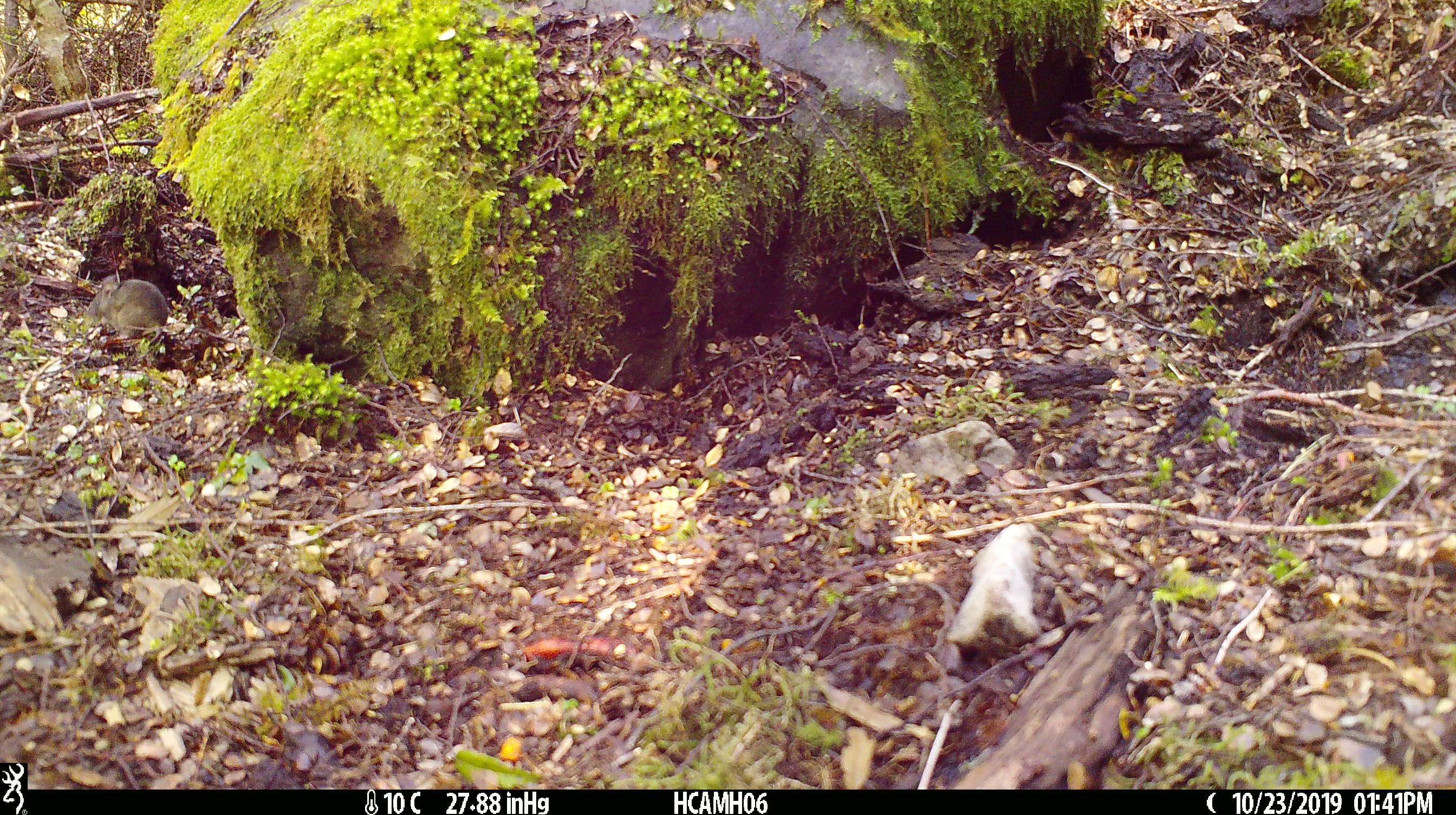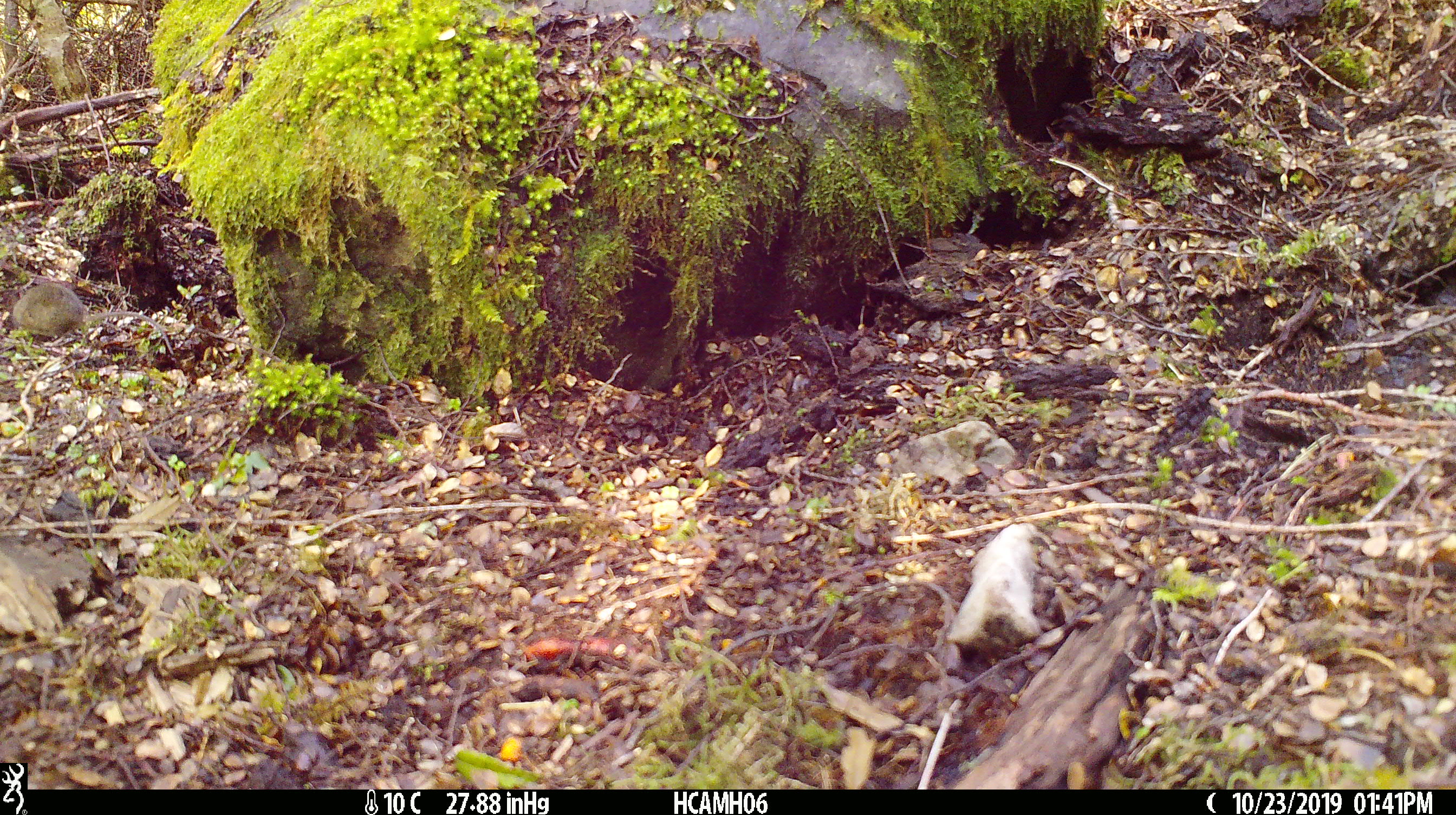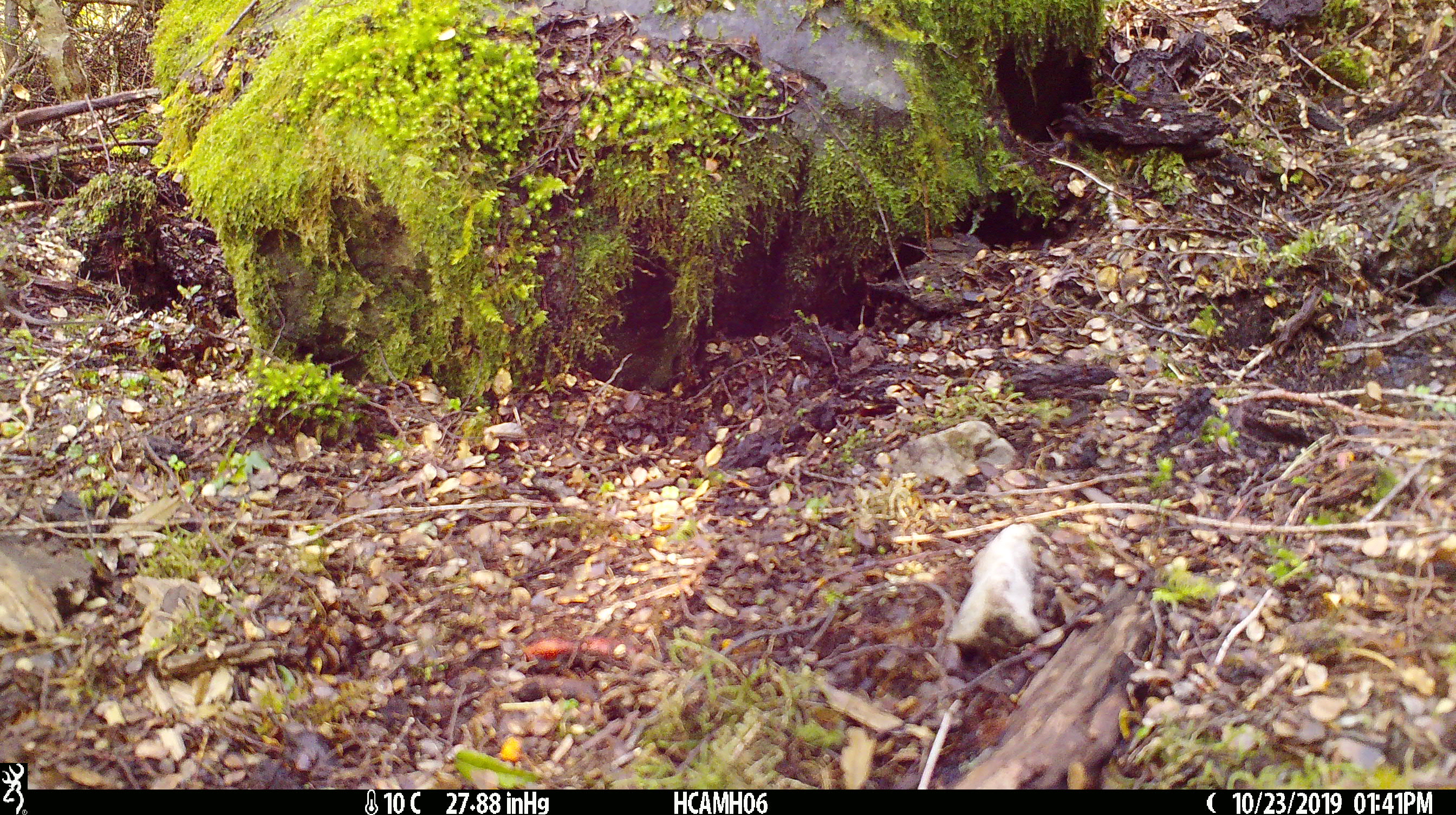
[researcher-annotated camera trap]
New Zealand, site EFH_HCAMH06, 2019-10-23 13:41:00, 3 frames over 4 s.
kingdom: Animalia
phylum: Chordata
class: Mammalia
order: Rodentia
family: Muridae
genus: Mus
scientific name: Mus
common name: mouse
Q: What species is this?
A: Mouse (Mus).